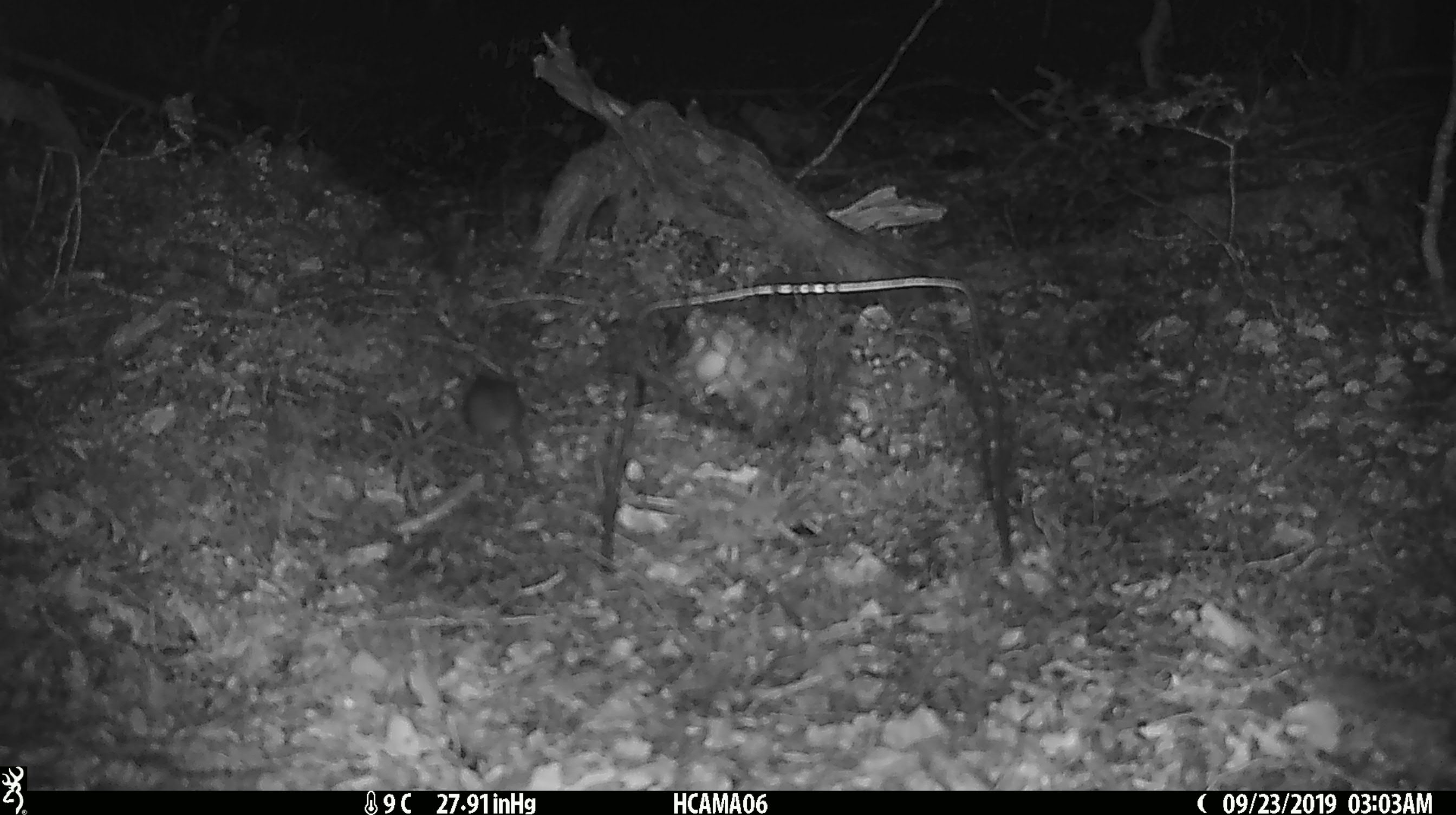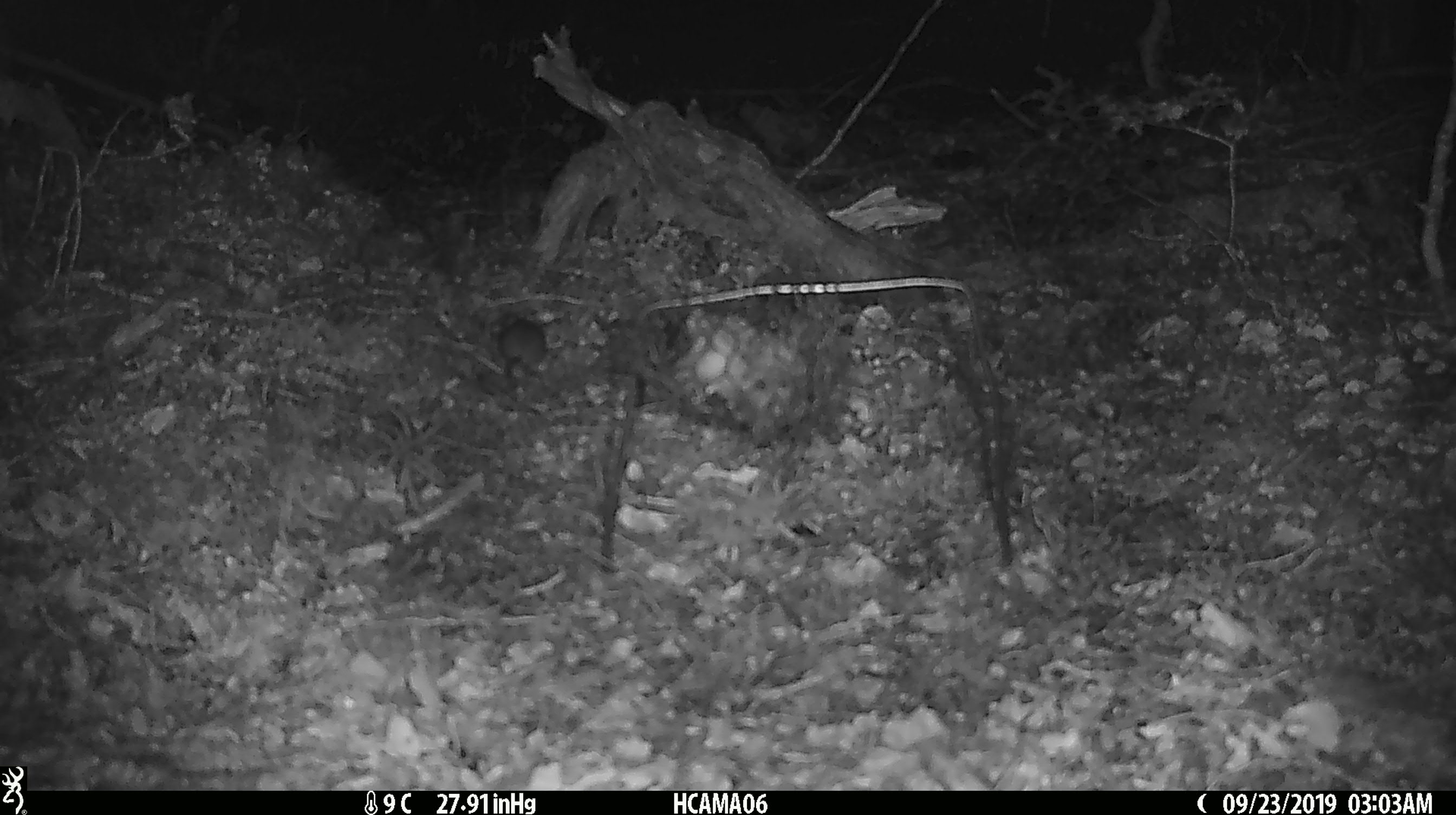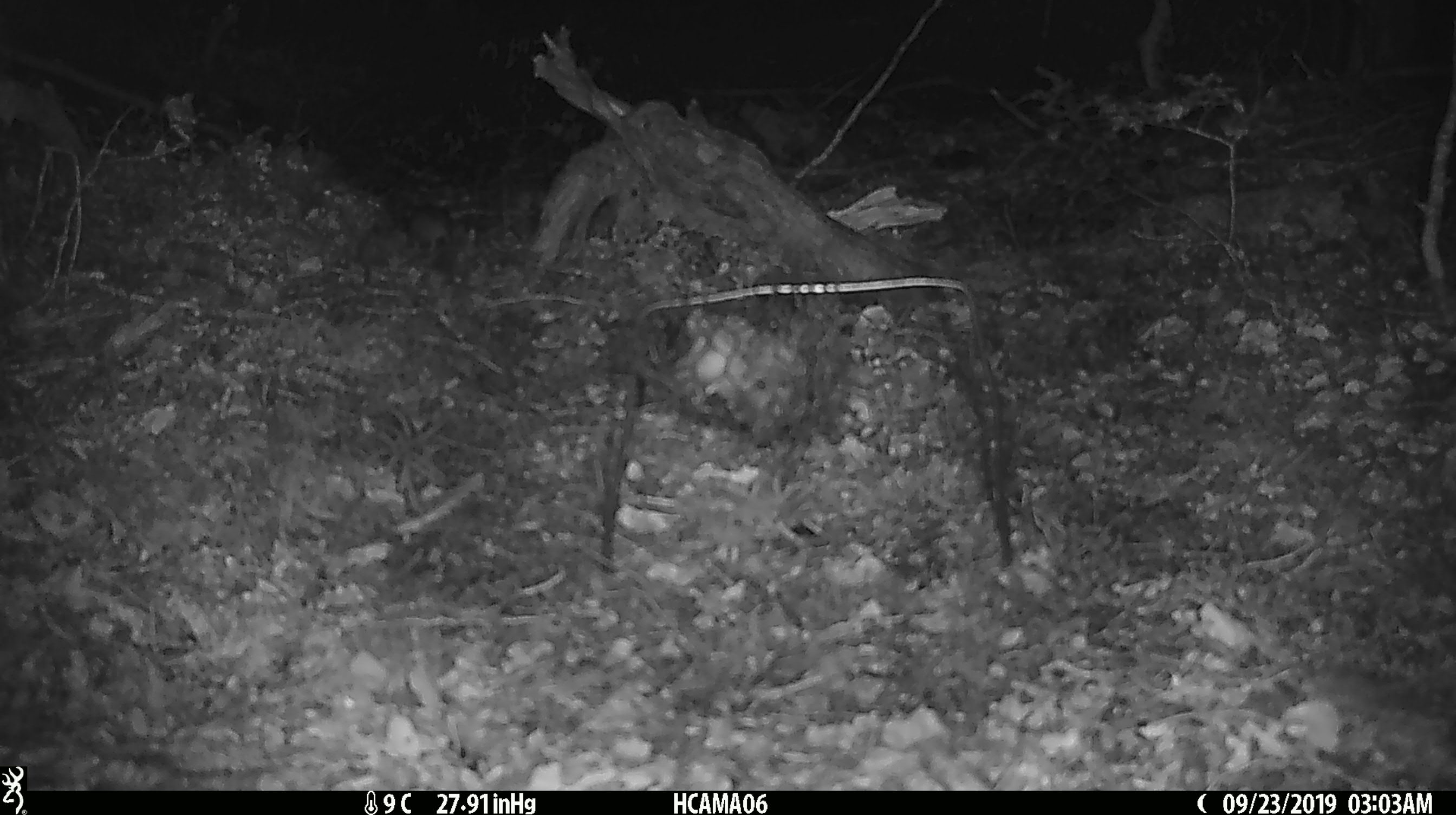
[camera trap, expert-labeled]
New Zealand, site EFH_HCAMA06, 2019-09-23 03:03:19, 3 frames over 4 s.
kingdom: Animalia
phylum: Chordata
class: Mammalia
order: Rodentia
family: Muridae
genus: Mus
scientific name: Mus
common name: mouse